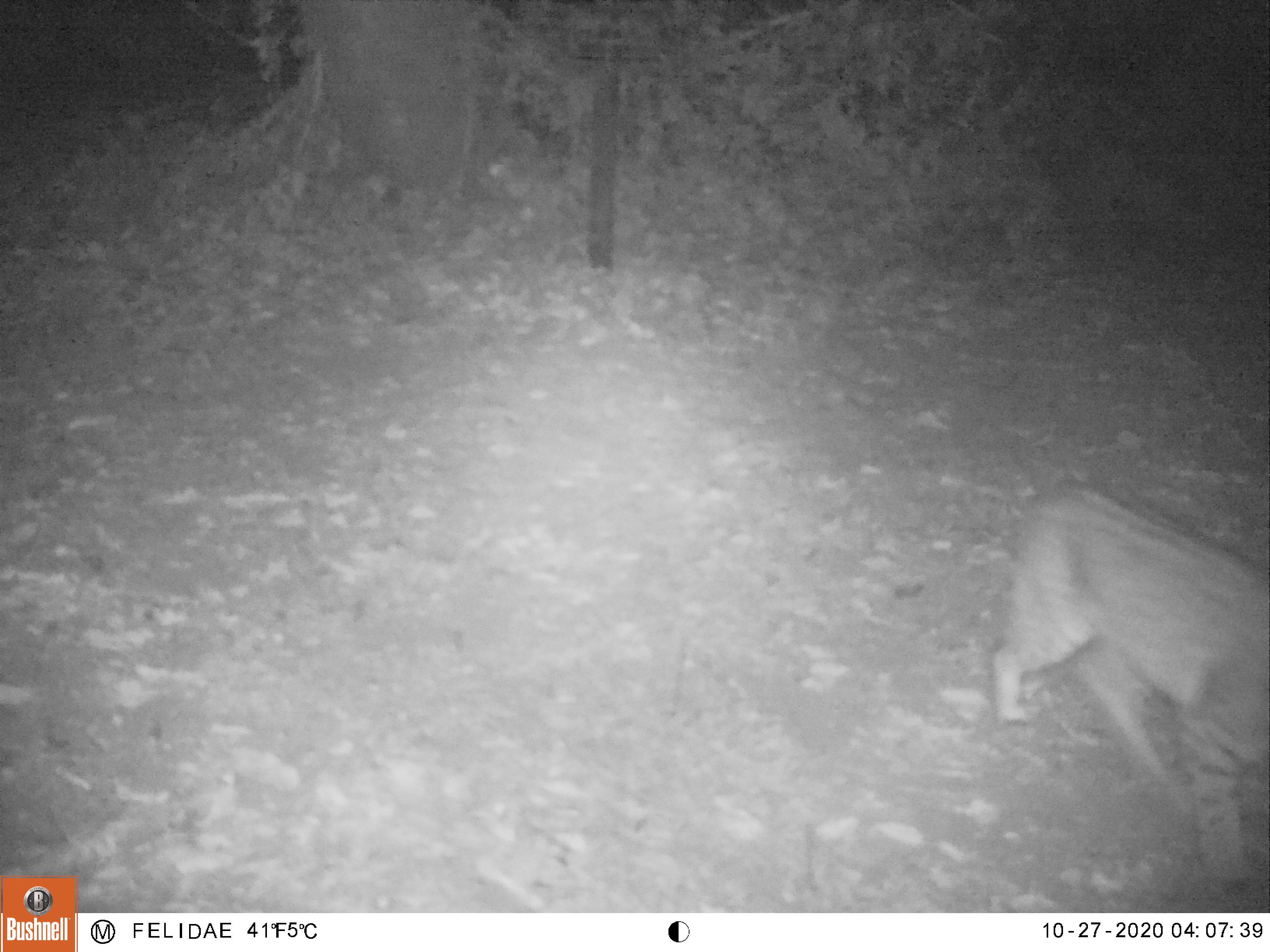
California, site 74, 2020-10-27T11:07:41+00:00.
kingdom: Animalia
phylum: Chordata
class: Mammalia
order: Carnivora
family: Felidae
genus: Lynx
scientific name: Lynx rufus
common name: bobcat